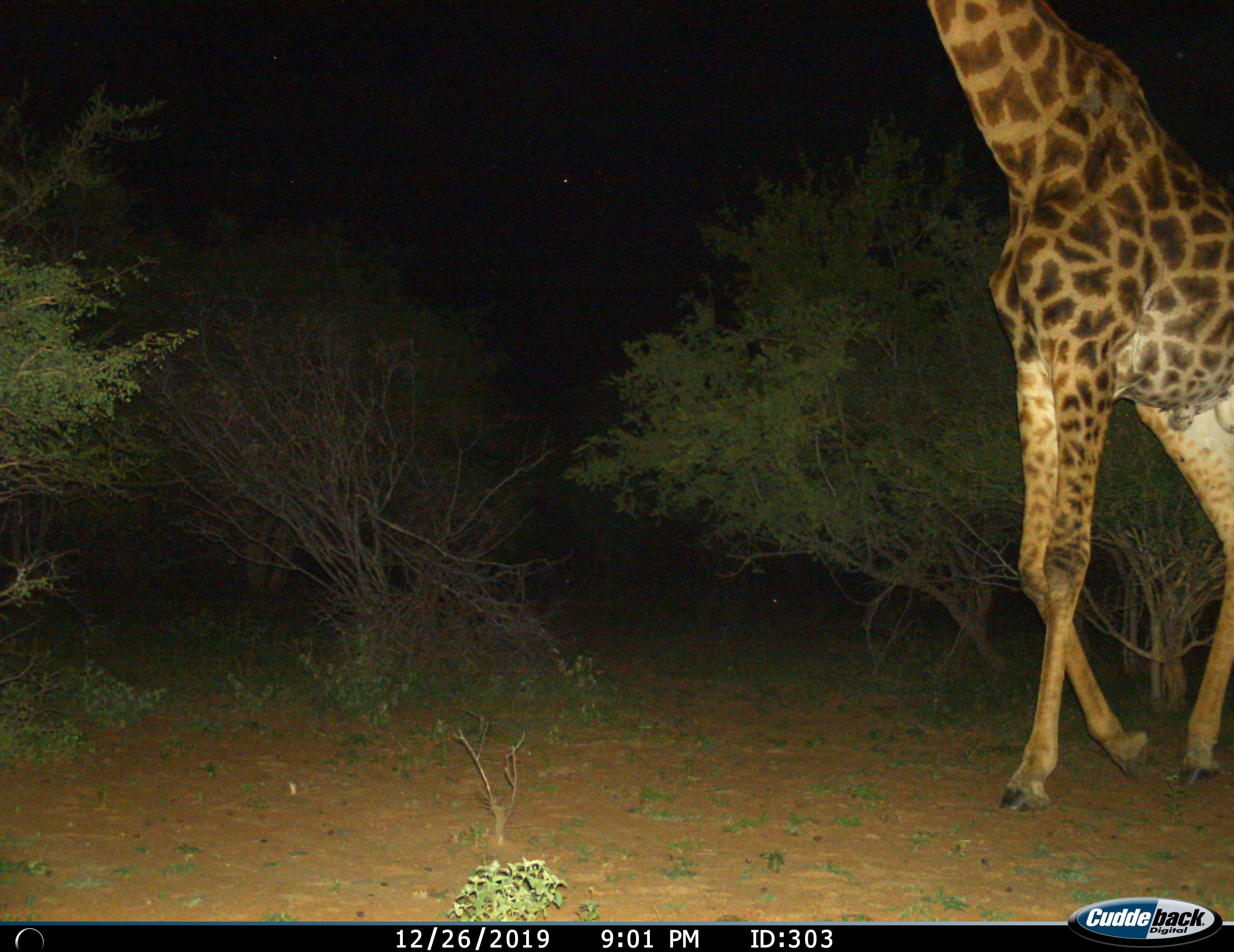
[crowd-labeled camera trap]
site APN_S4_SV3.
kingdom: Animalia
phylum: Chordata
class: Mammalia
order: Artiodactyla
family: Giraffidae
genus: Giraffa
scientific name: Giraffa camelopardalis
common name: giraffe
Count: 1.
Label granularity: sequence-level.